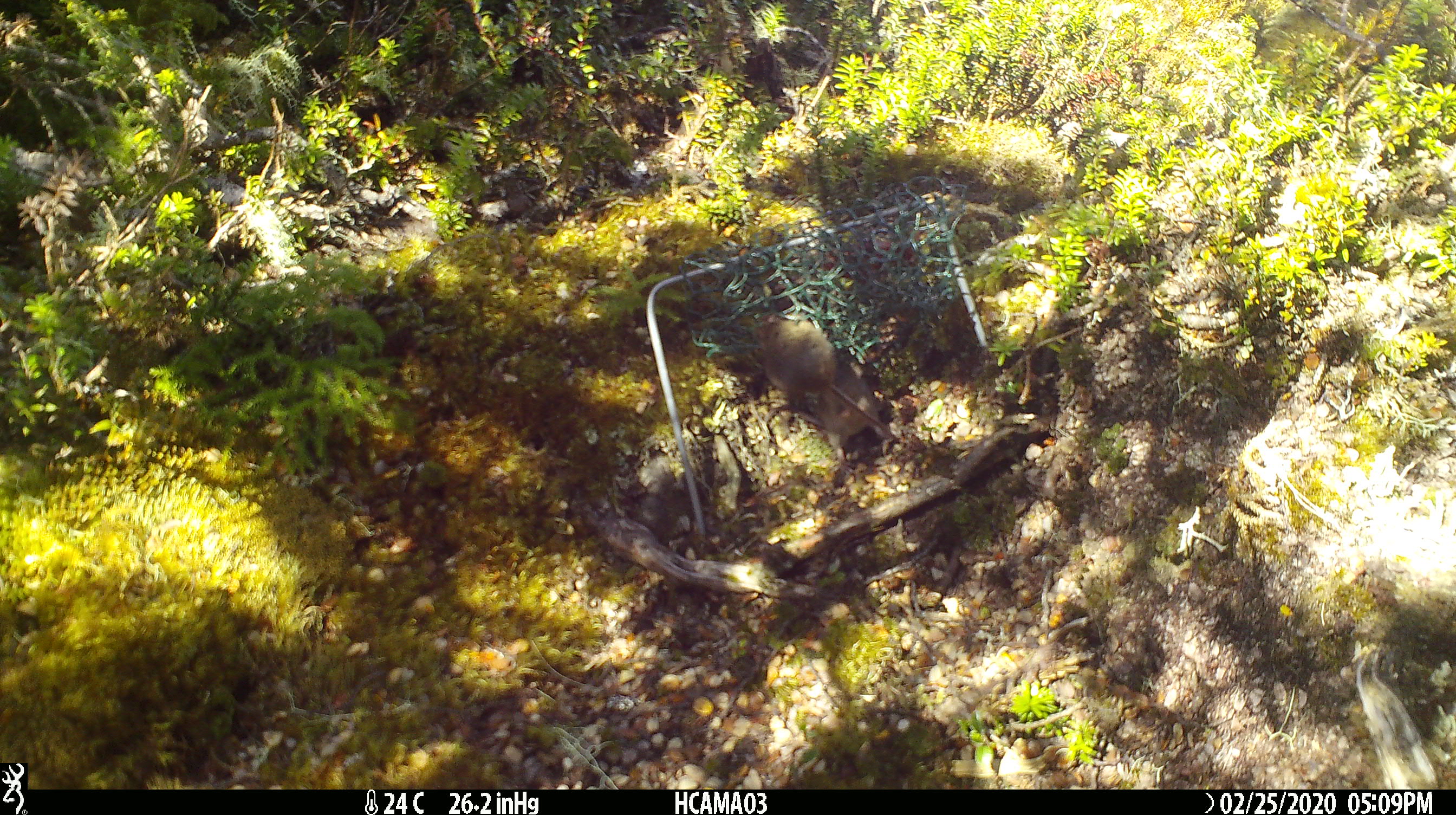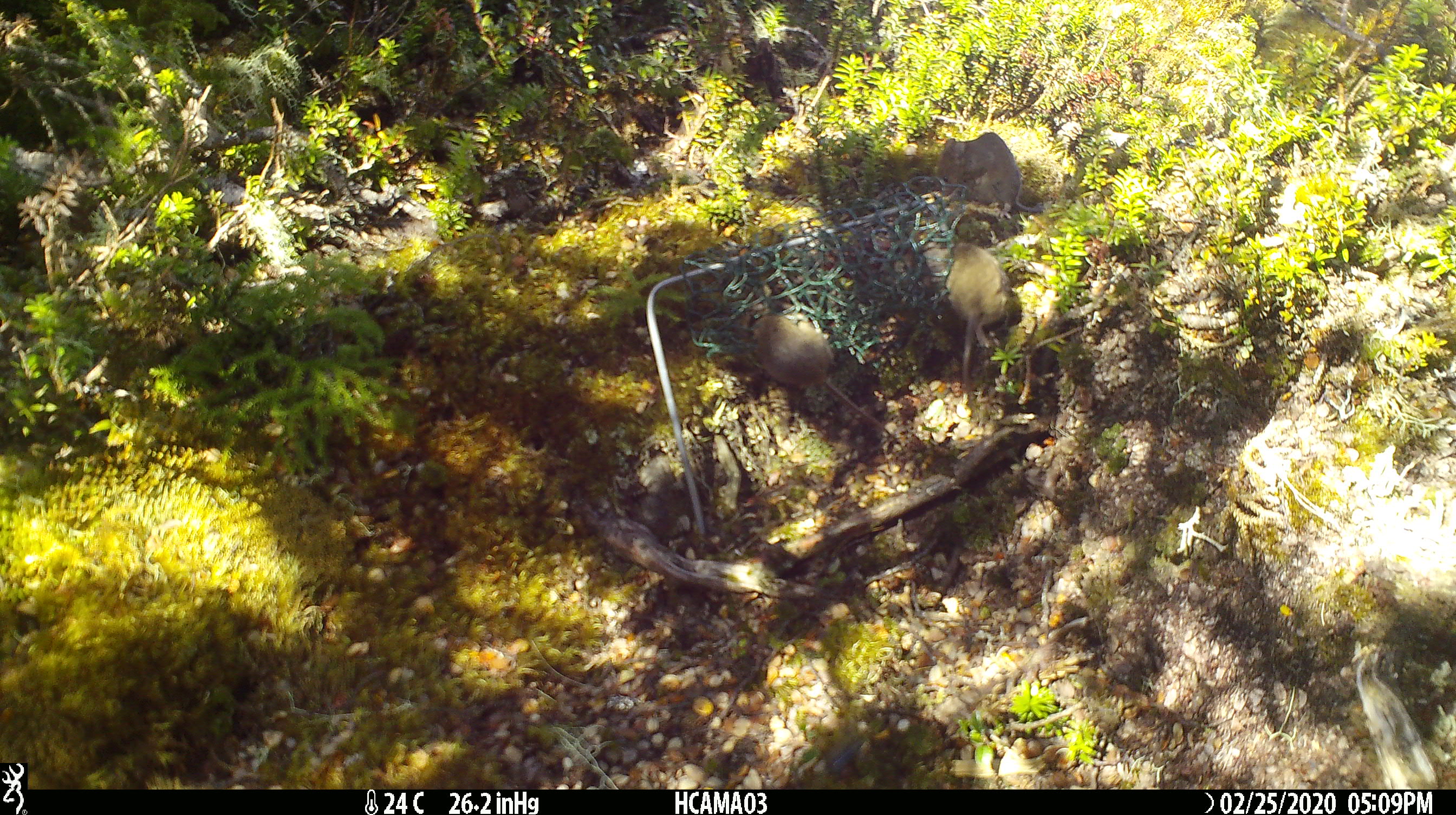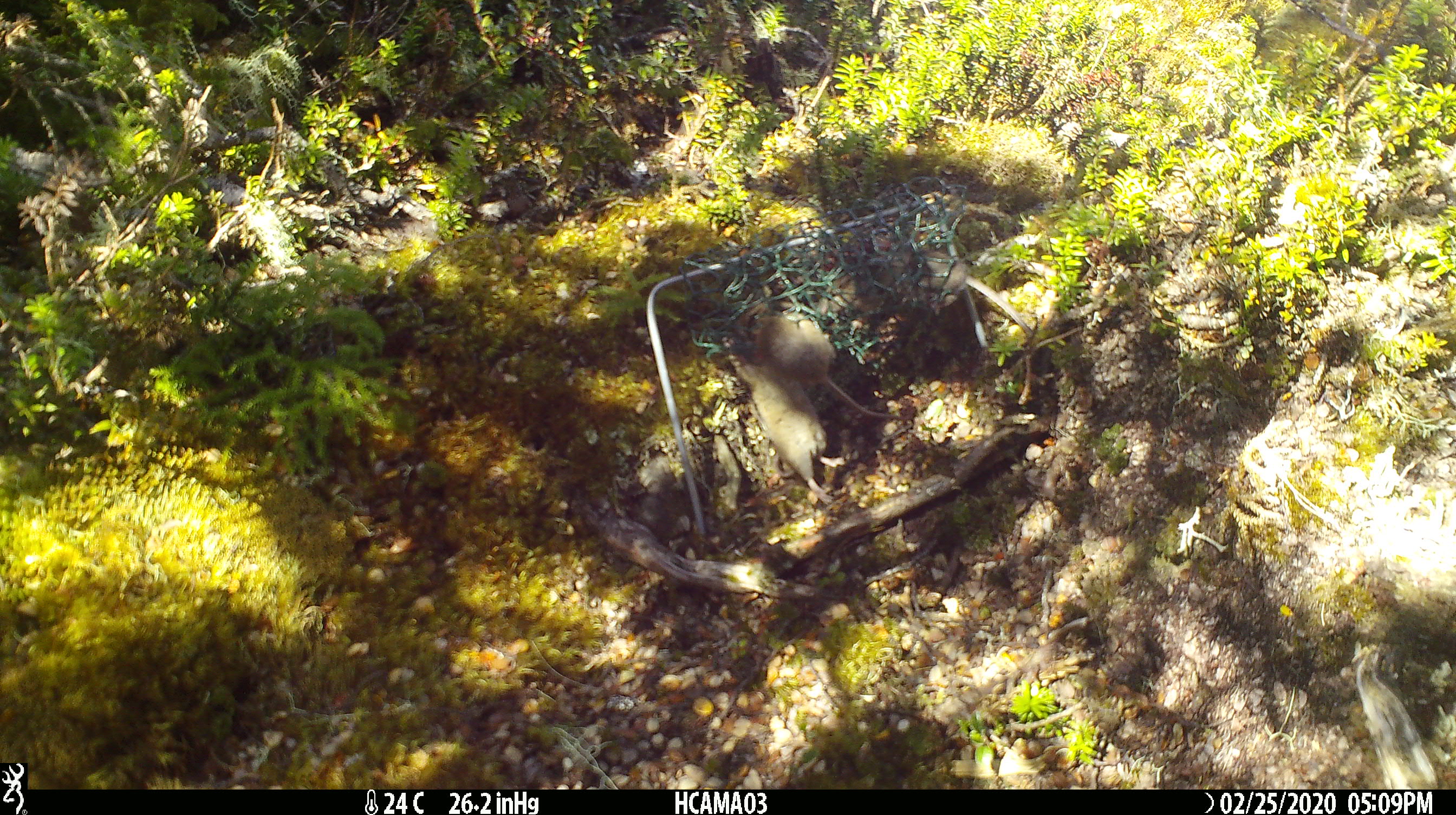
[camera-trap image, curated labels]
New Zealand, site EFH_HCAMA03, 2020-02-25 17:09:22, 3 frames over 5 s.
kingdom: Animalia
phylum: Chordata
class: Mammalia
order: Rodentia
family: Muridae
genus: Mus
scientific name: Mus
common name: mouse